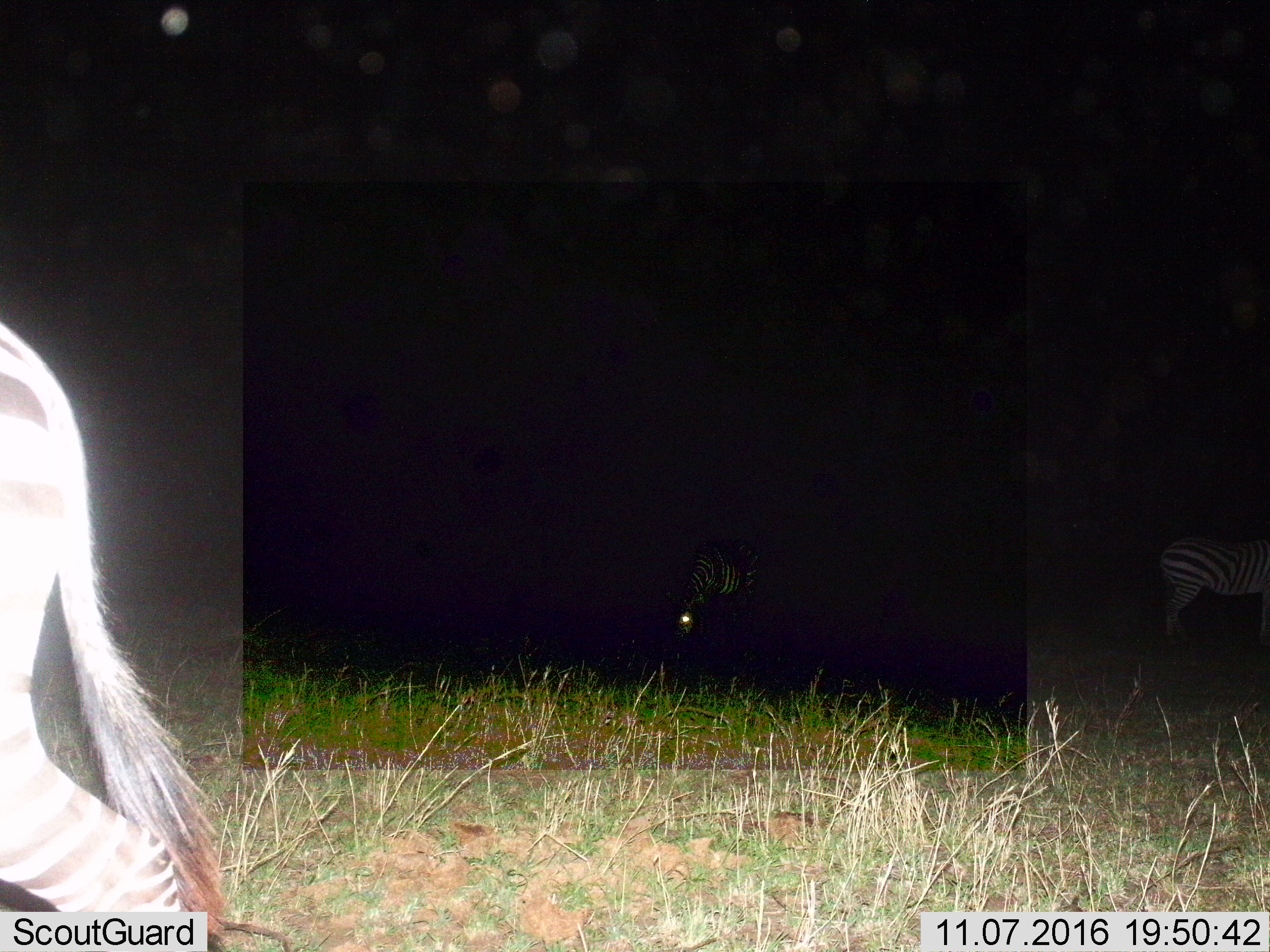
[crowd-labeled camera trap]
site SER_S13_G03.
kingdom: Animalia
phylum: Chordata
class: Mammalia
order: Perissodactyla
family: Equidae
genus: Equus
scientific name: Equus quagga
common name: plains zebra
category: zebraplains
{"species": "zebraplains (plains zebra) (Equus quagga)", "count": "3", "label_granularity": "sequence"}